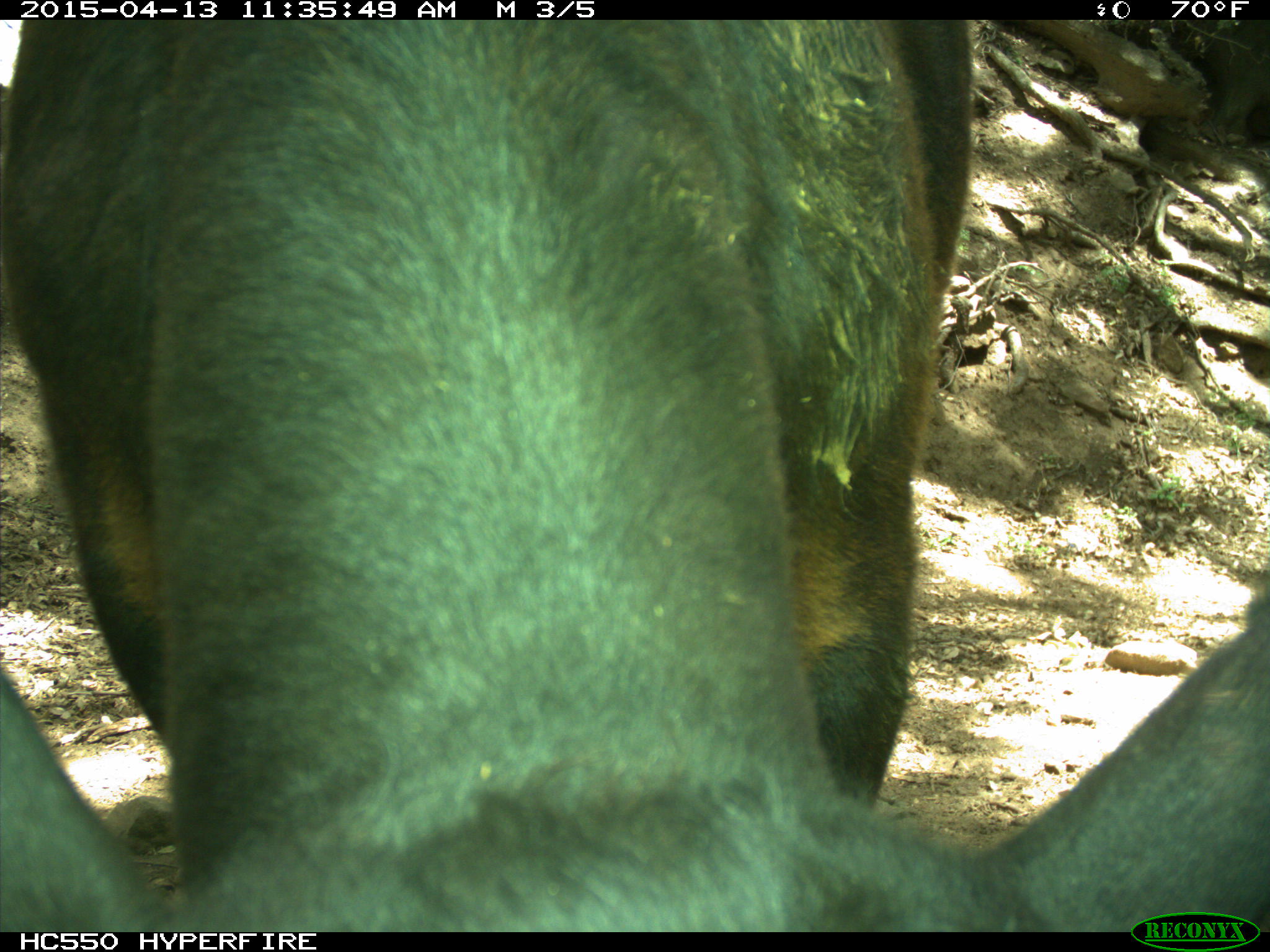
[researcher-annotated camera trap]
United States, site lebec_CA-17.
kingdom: Animalia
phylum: Chordata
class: Mammalia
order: Artiodactyla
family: Bovidae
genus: Bos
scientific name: Bos taurus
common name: domestic cow